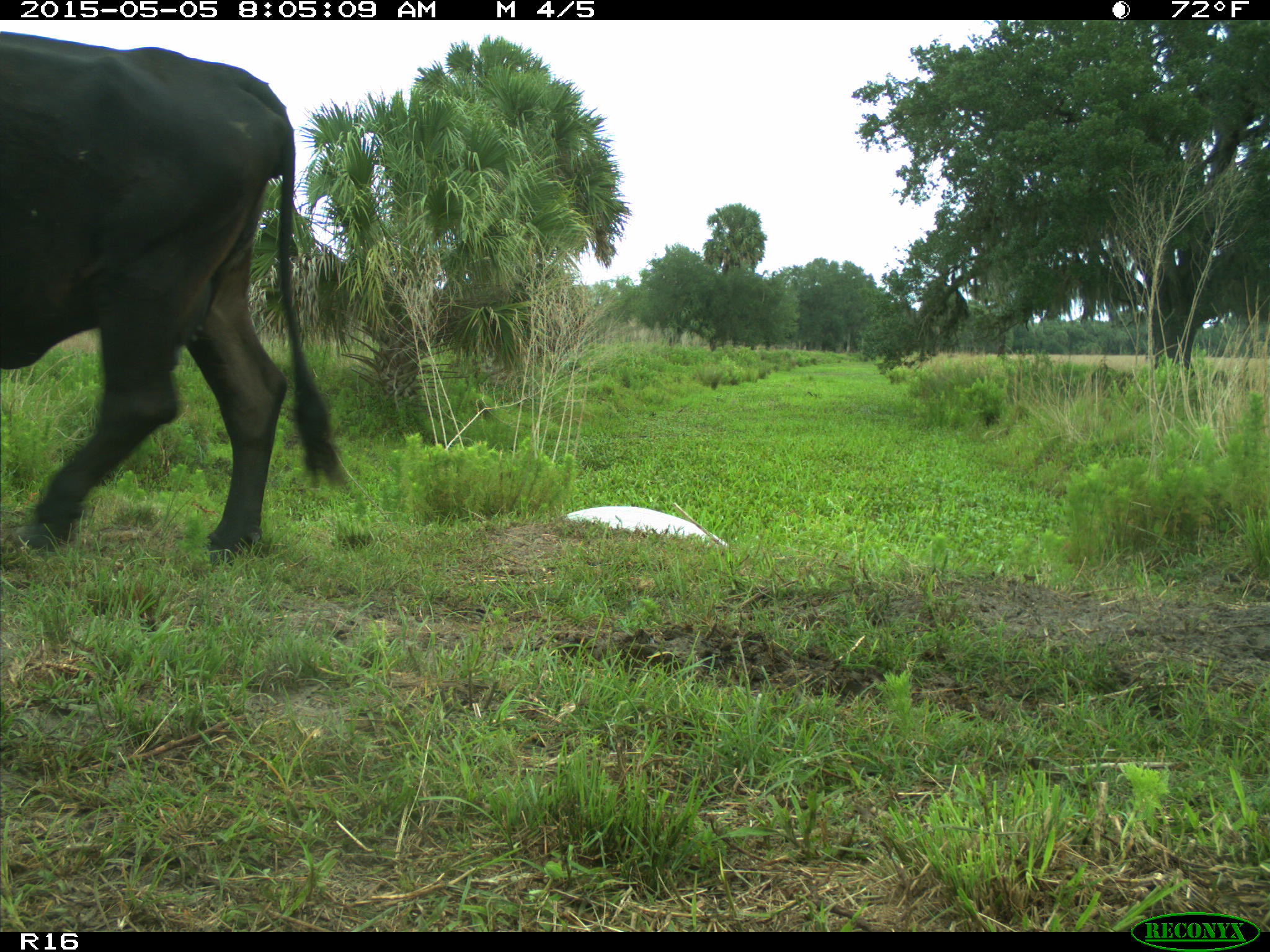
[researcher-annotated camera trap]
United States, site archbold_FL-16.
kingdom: Animalia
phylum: Chordata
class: Mammalia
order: Artiodactyla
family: Bovidae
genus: Bos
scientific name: Bos taurus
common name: domestic cow